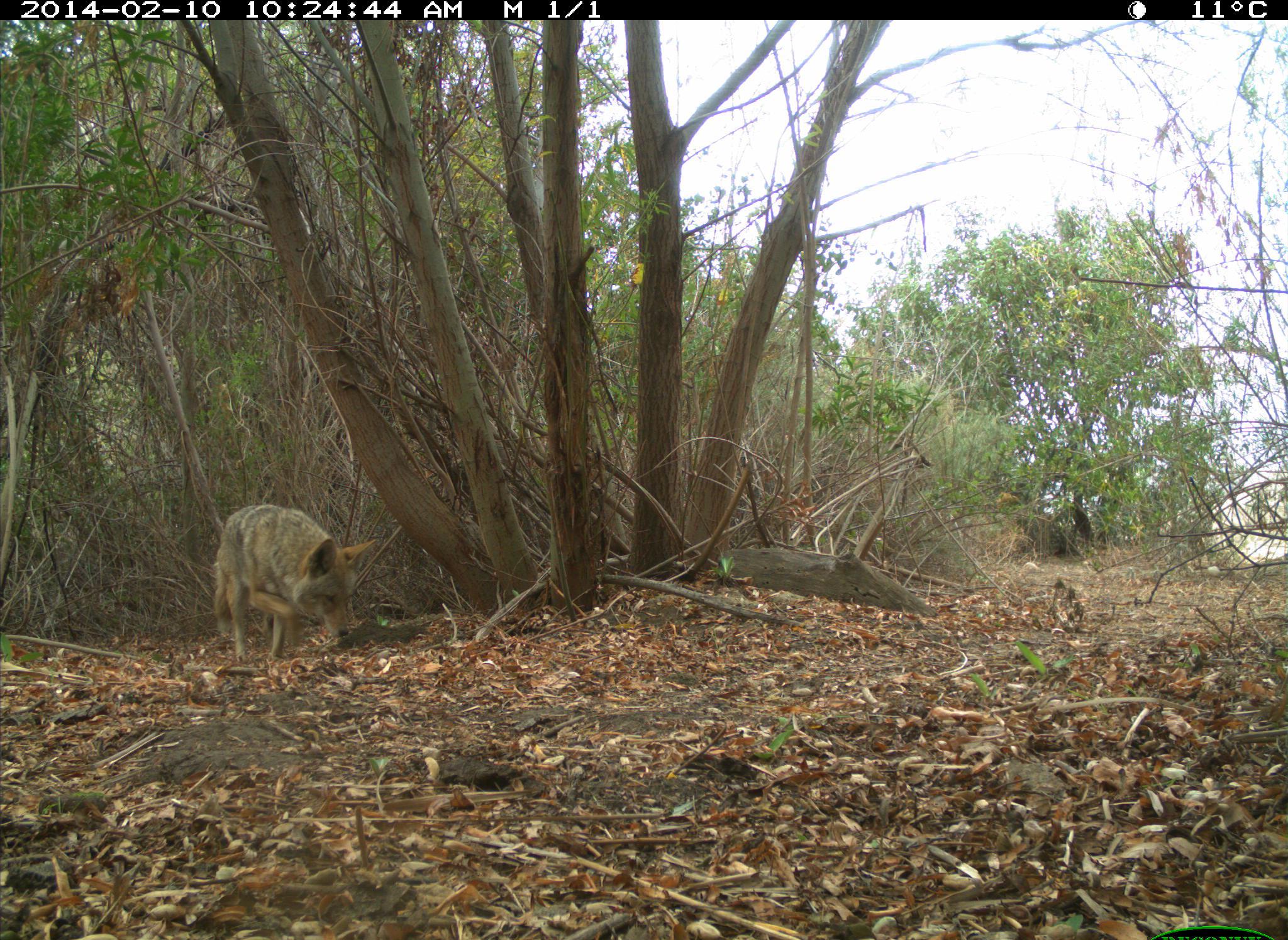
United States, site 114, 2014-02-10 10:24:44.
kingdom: Animalia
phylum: Chordata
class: Mammalia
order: Carnivora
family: Canidae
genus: Canis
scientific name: Canis latrans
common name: coyote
Coyote (Canis latrans).